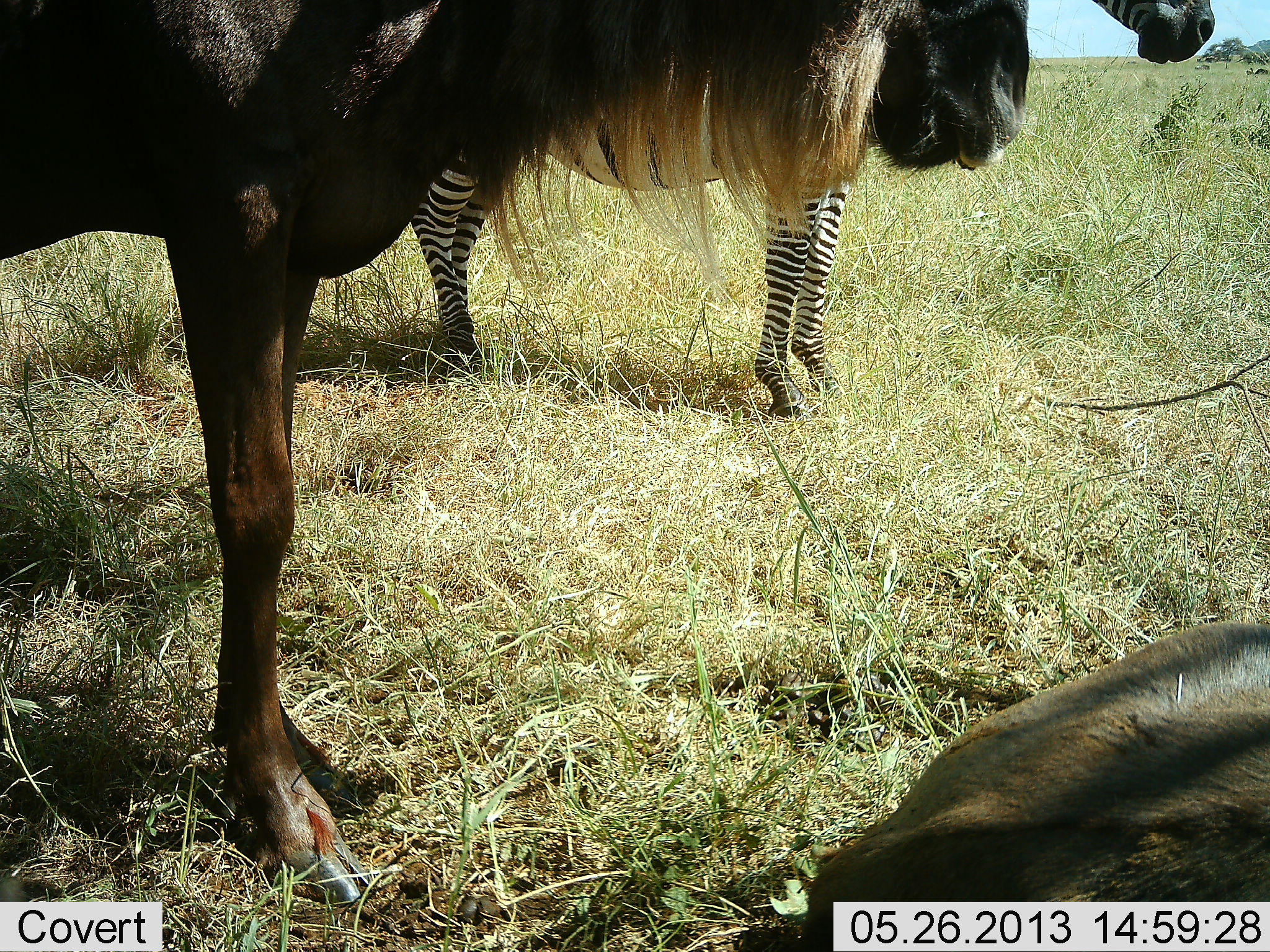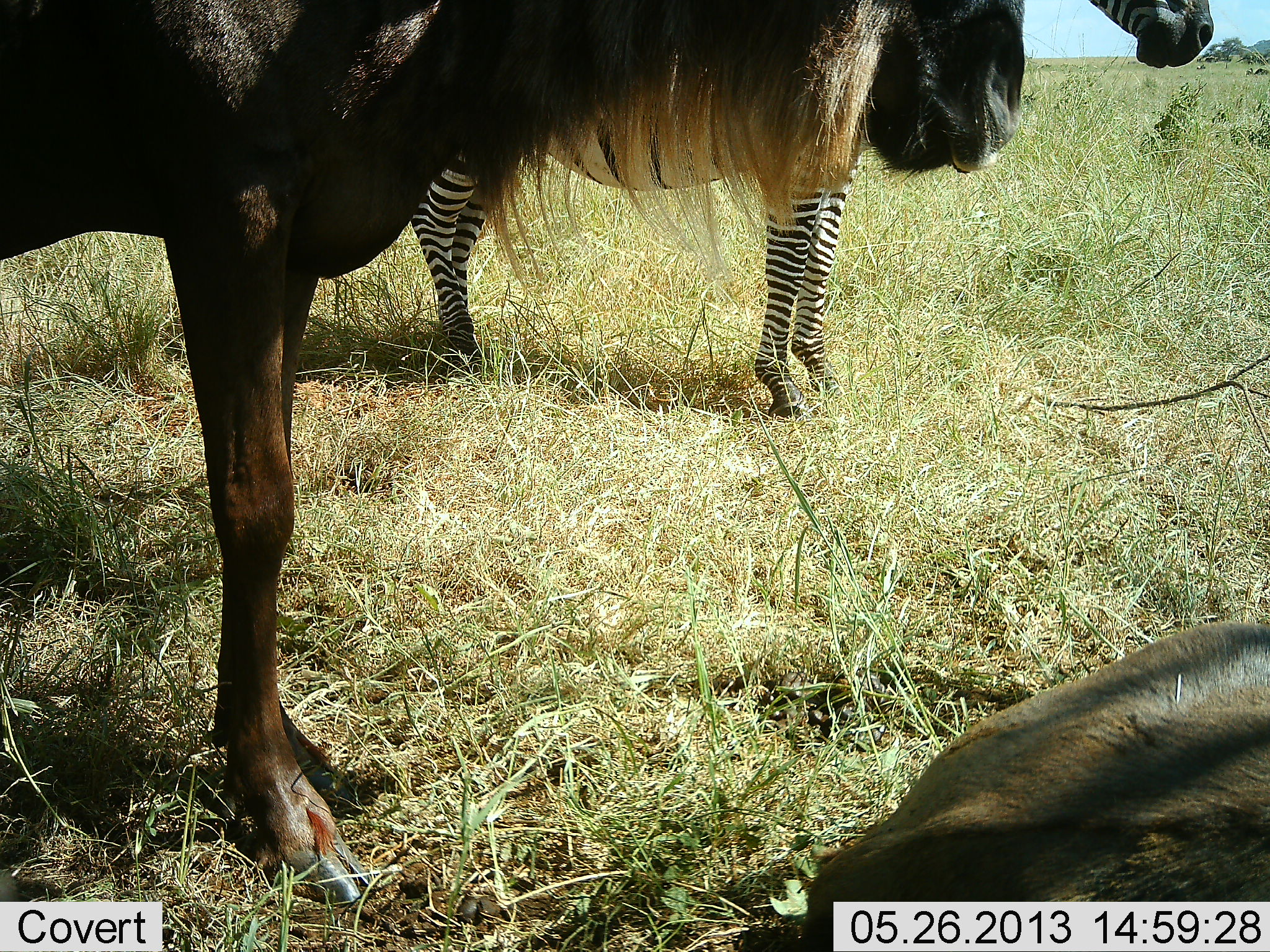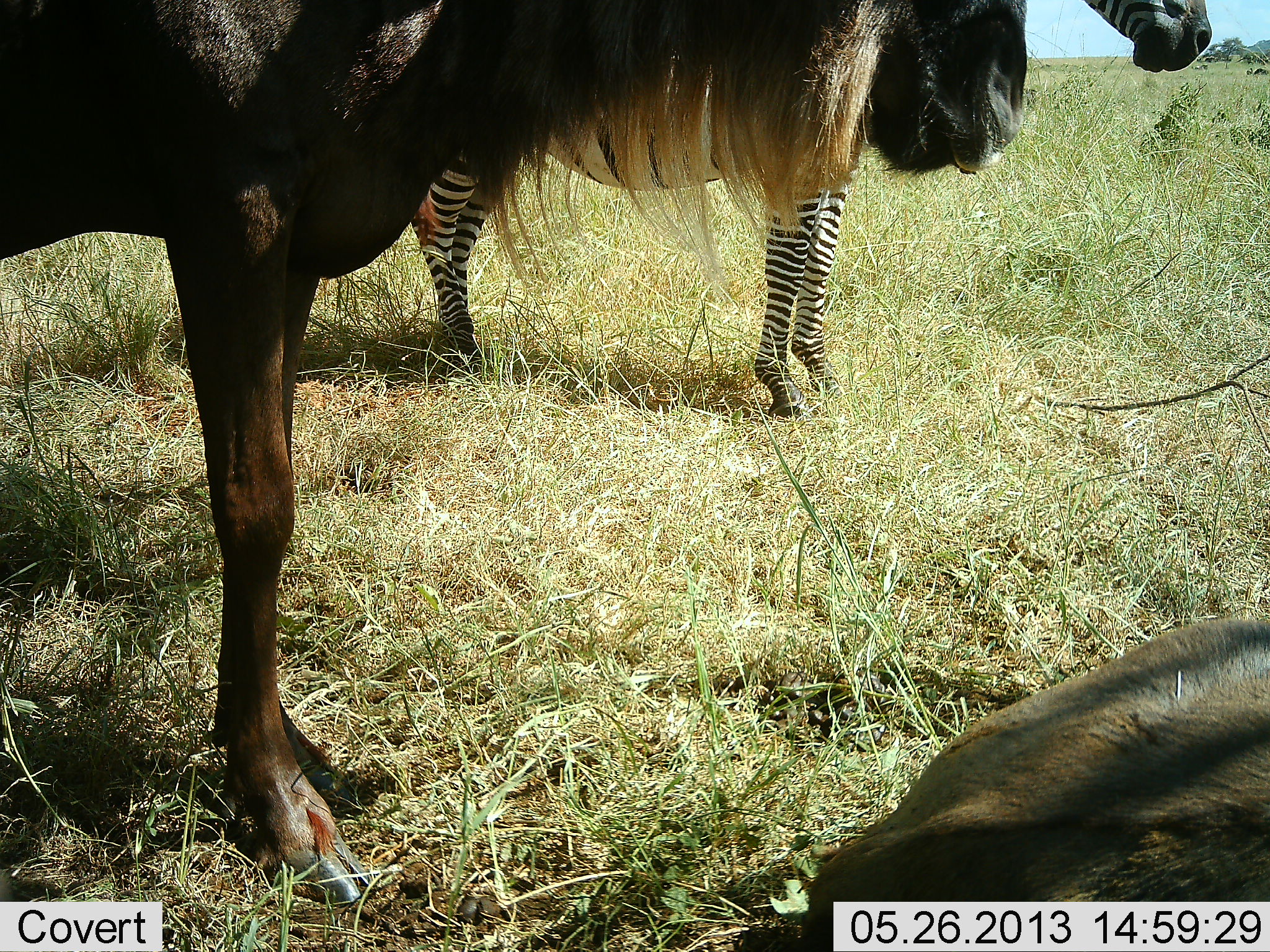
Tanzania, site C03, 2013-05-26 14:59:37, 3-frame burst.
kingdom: Animalia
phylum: Chordata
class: Mammalia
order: Artiodactyla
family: Bovidae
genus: Connochaetes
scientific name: Connochaetes taurinus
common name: blue wildebeest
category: wildebeest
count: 2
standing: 100%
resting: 73%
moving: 0%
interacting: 0%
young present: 0%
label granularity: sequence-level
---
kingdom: Animalia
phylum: Chordata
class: Mammalia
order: Perissodactyla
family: Equidae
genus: Equus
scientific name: Equus quagga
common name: plains zebra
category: zebra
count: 1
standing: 100%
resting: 0%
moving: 0%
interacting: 0%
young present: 0%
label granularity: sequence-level